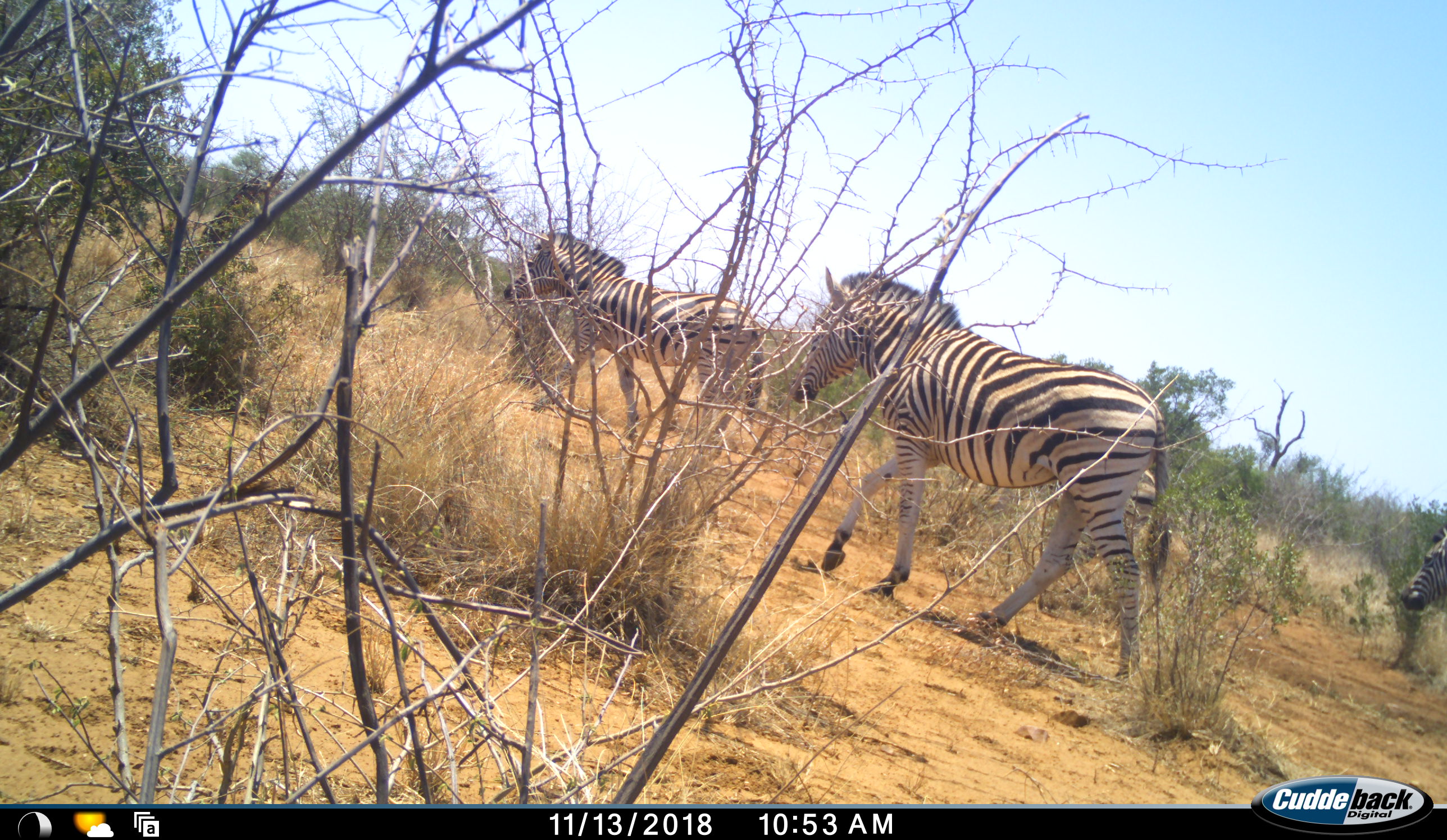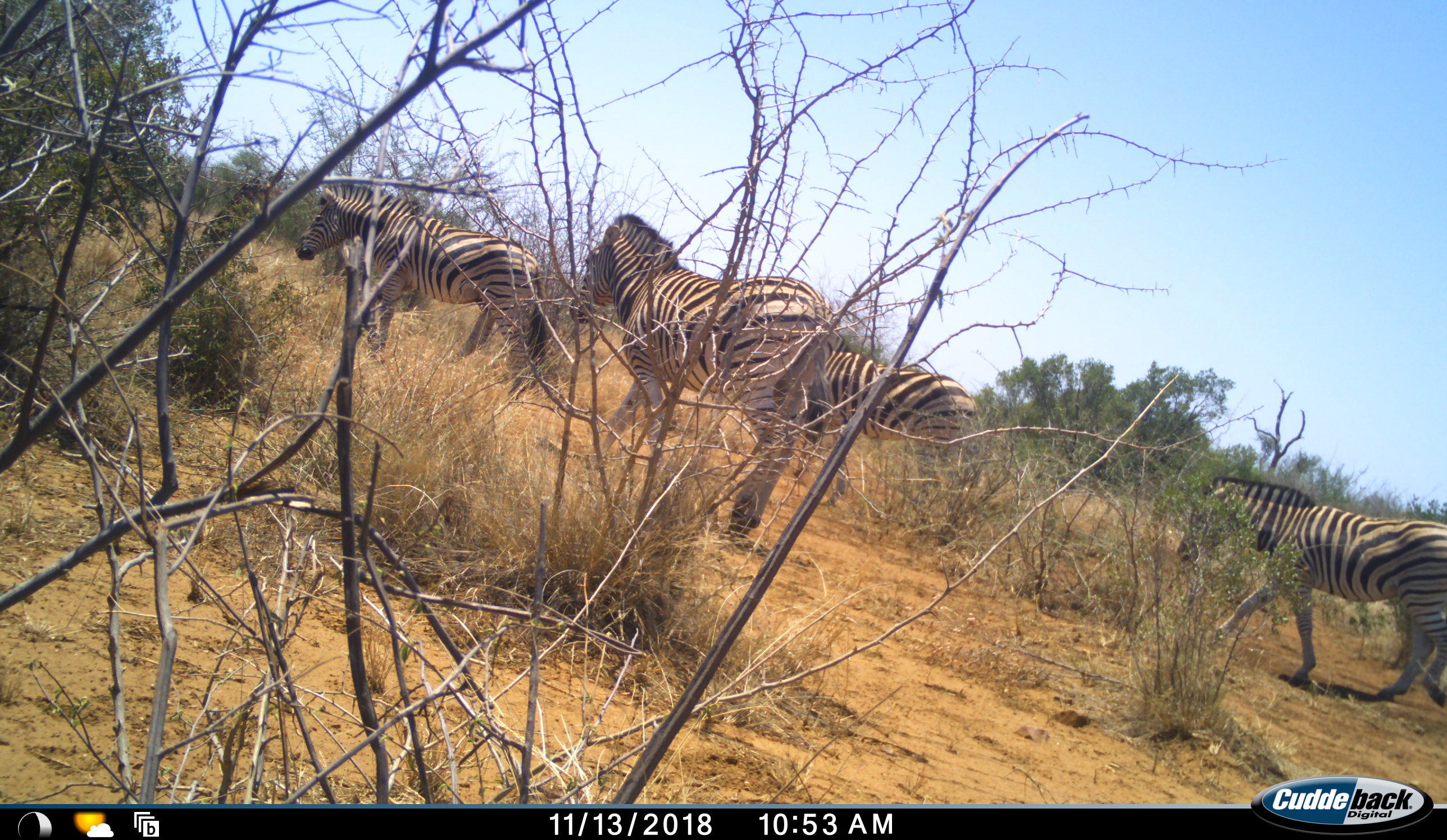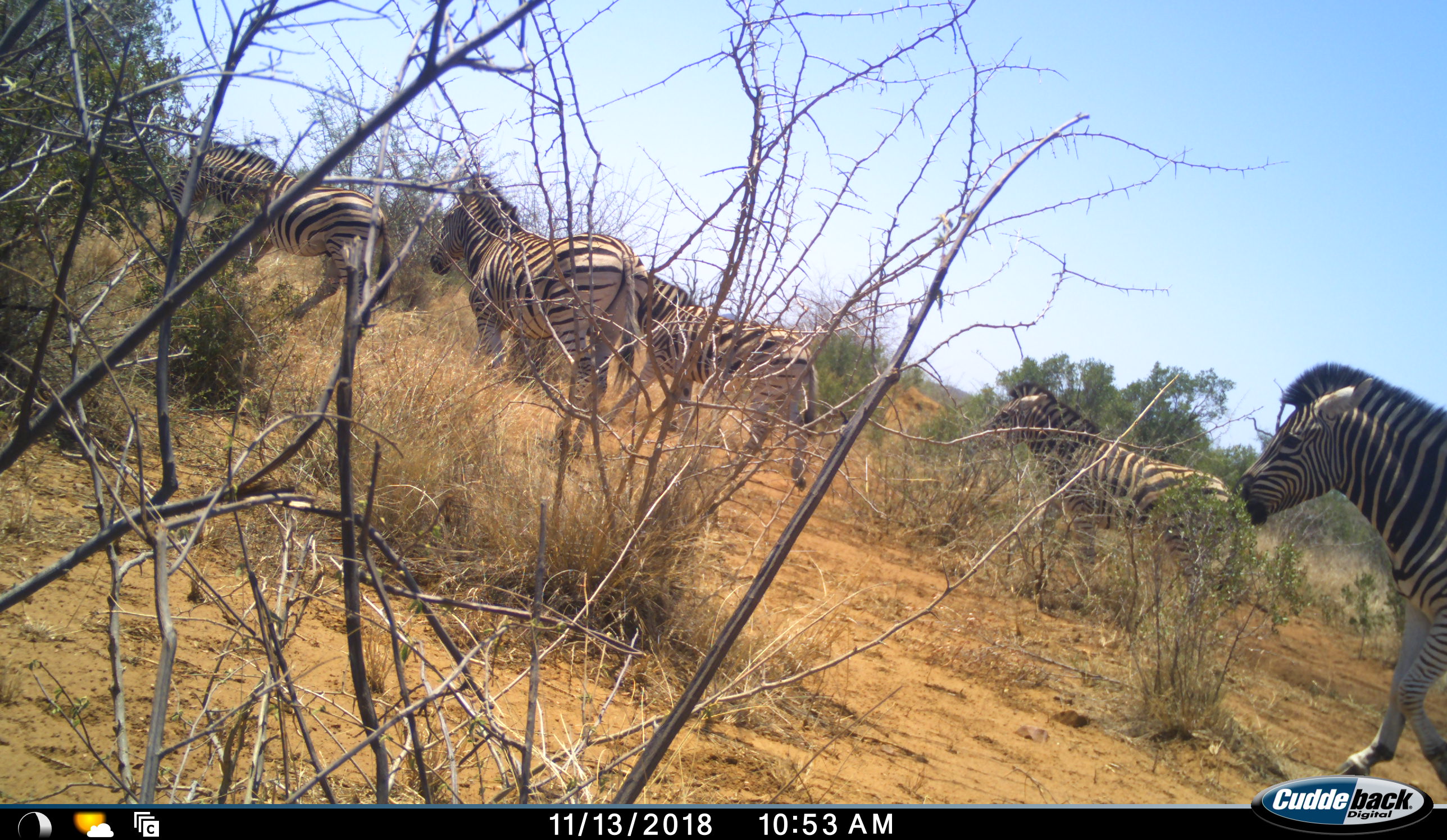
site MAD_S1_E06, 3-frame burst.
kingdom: Animalia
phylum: Chordata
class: Mammalia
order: Perissodactyla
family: Equidae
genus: Equus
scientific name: Equus quagga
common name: plains zebra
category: zebraplains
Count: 5.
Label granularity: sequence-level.